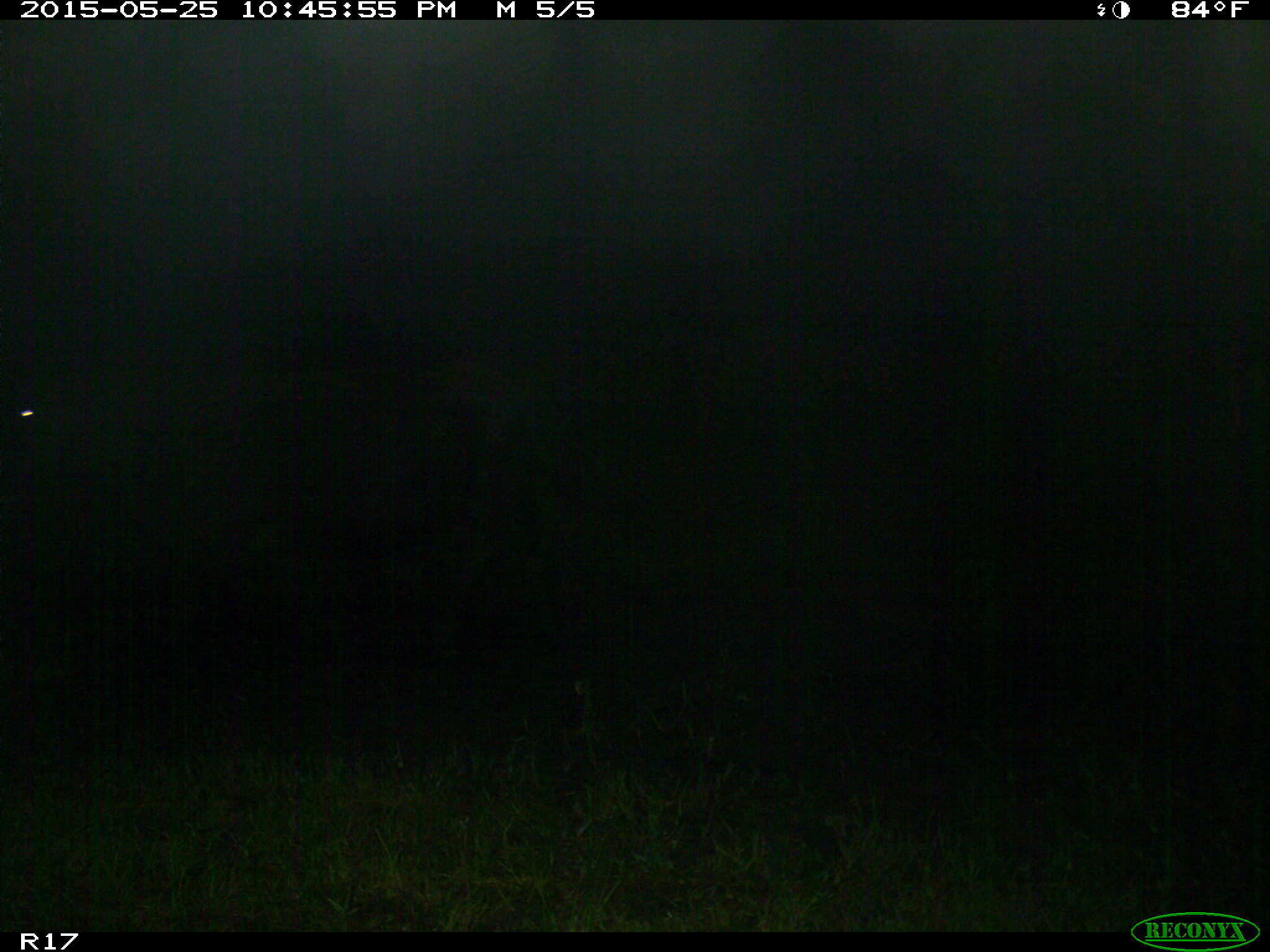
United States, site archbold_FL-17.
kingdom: Animalia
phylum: Chordata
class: Mammalia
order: Artiodactyla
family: Bovidae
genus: Bos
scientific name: Bos taurus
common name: domestic cow